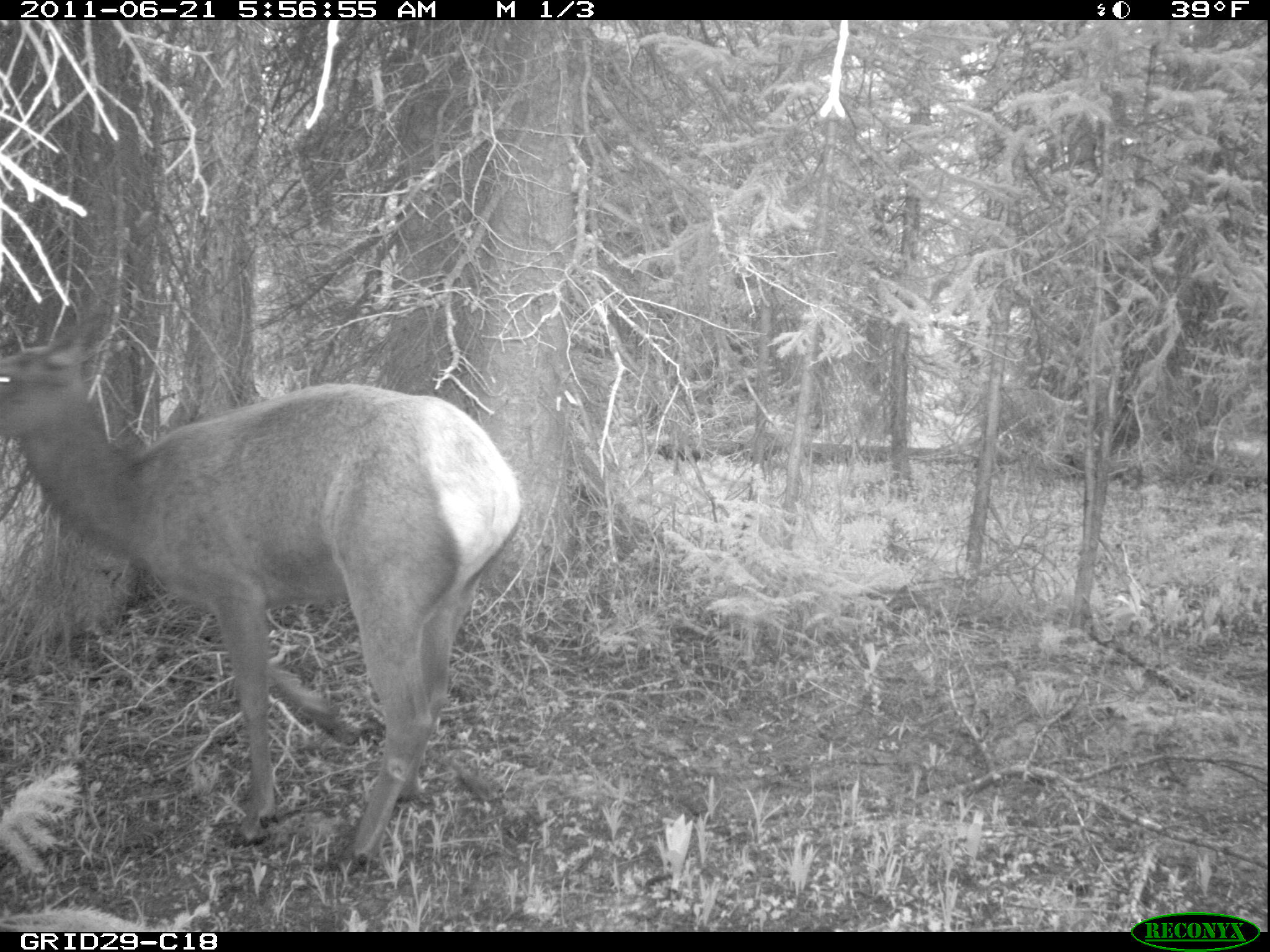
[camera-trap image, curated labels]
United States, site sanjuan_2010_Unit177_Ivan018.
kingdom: Animalia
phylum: Chordata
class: Mammalia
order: Artiodactyla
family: Cervidae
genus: Cervus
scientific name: Cervus elaphus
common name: red deer